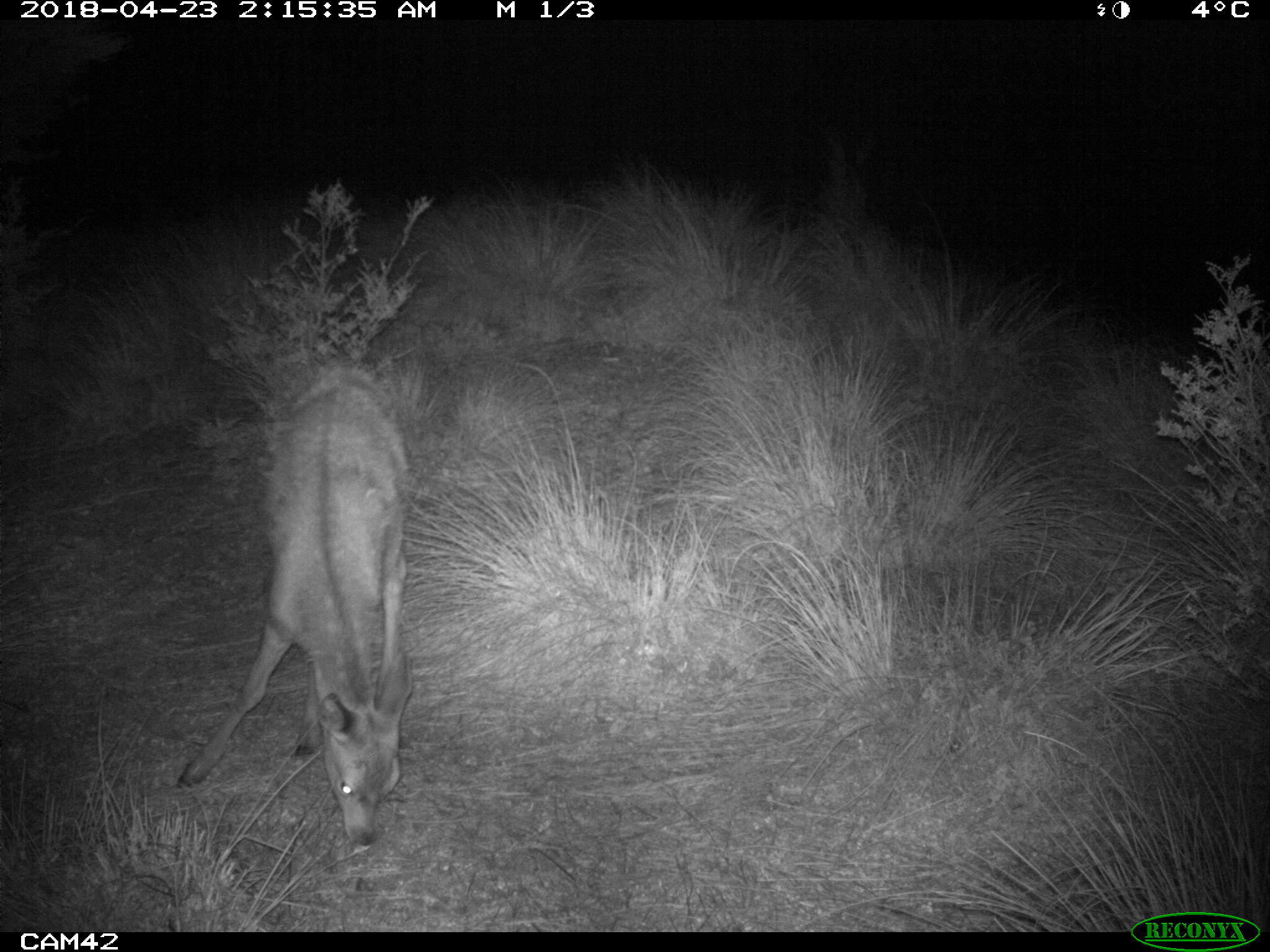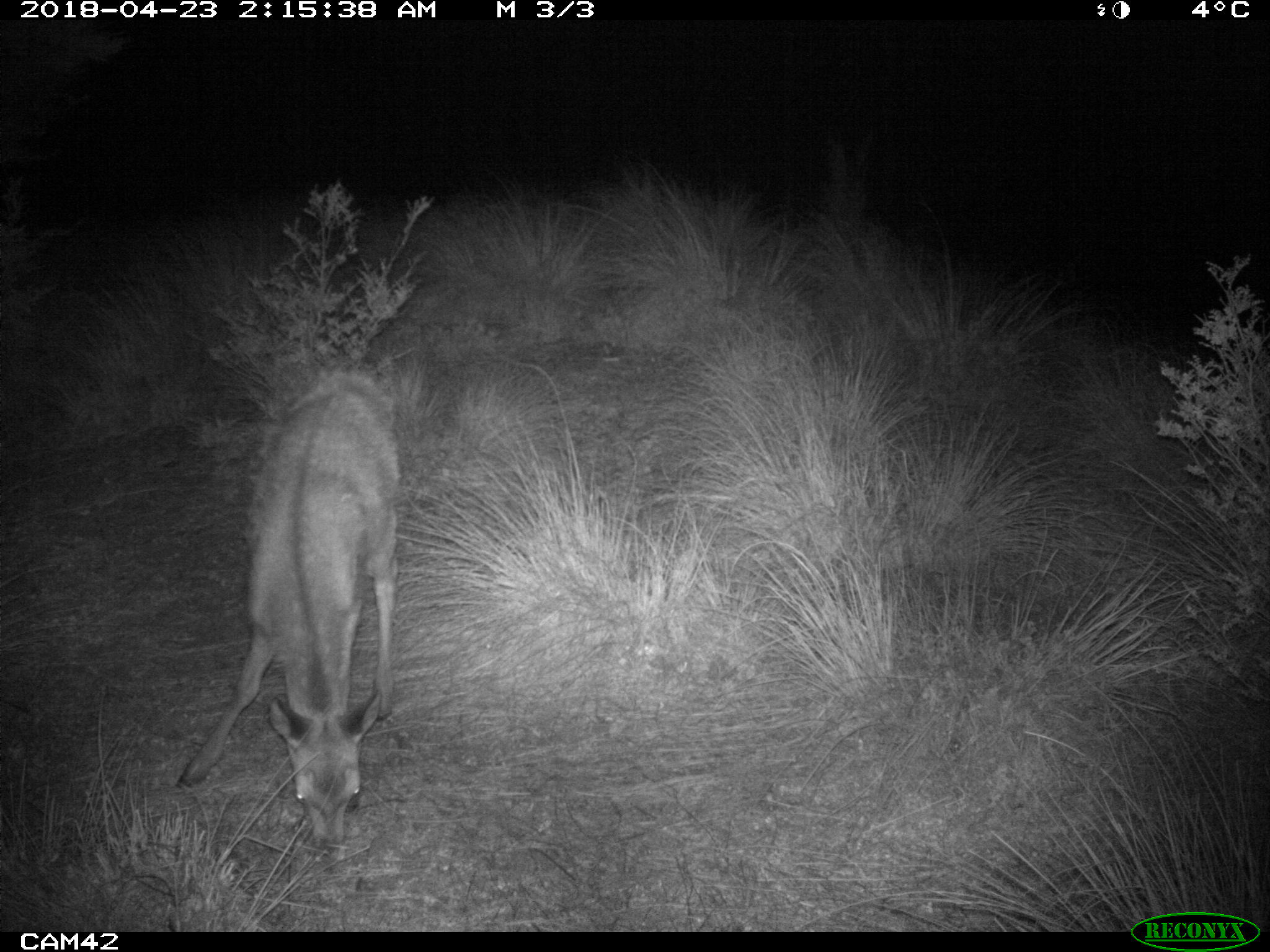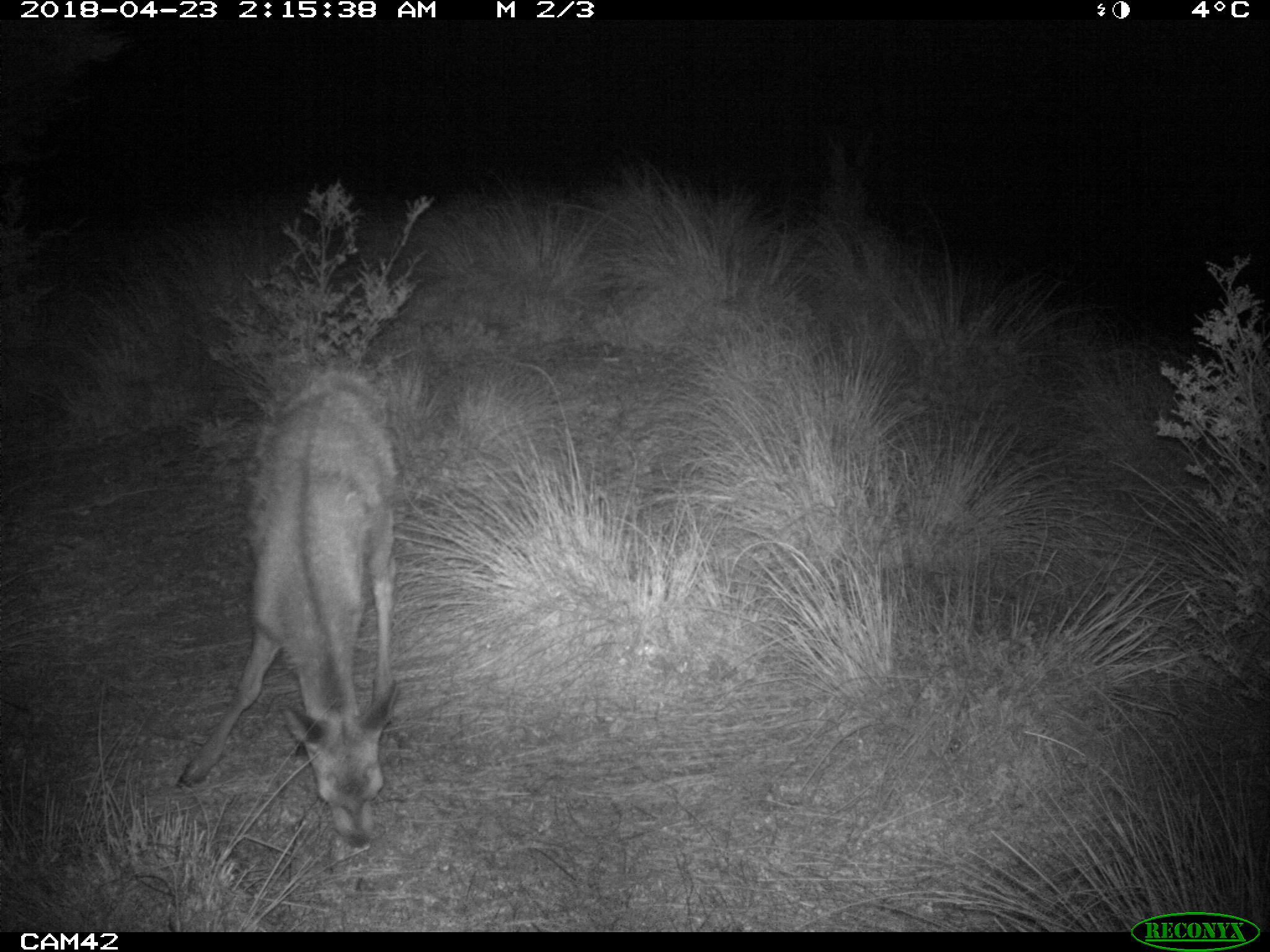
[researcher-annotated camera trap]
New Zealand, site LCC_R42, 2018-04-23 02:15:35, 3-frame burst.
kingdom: Animalia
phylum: Chordata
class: Mammalia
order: Artiodactyla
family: Cervidae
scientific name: Cervidae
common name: deer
Deer (Cervidae).